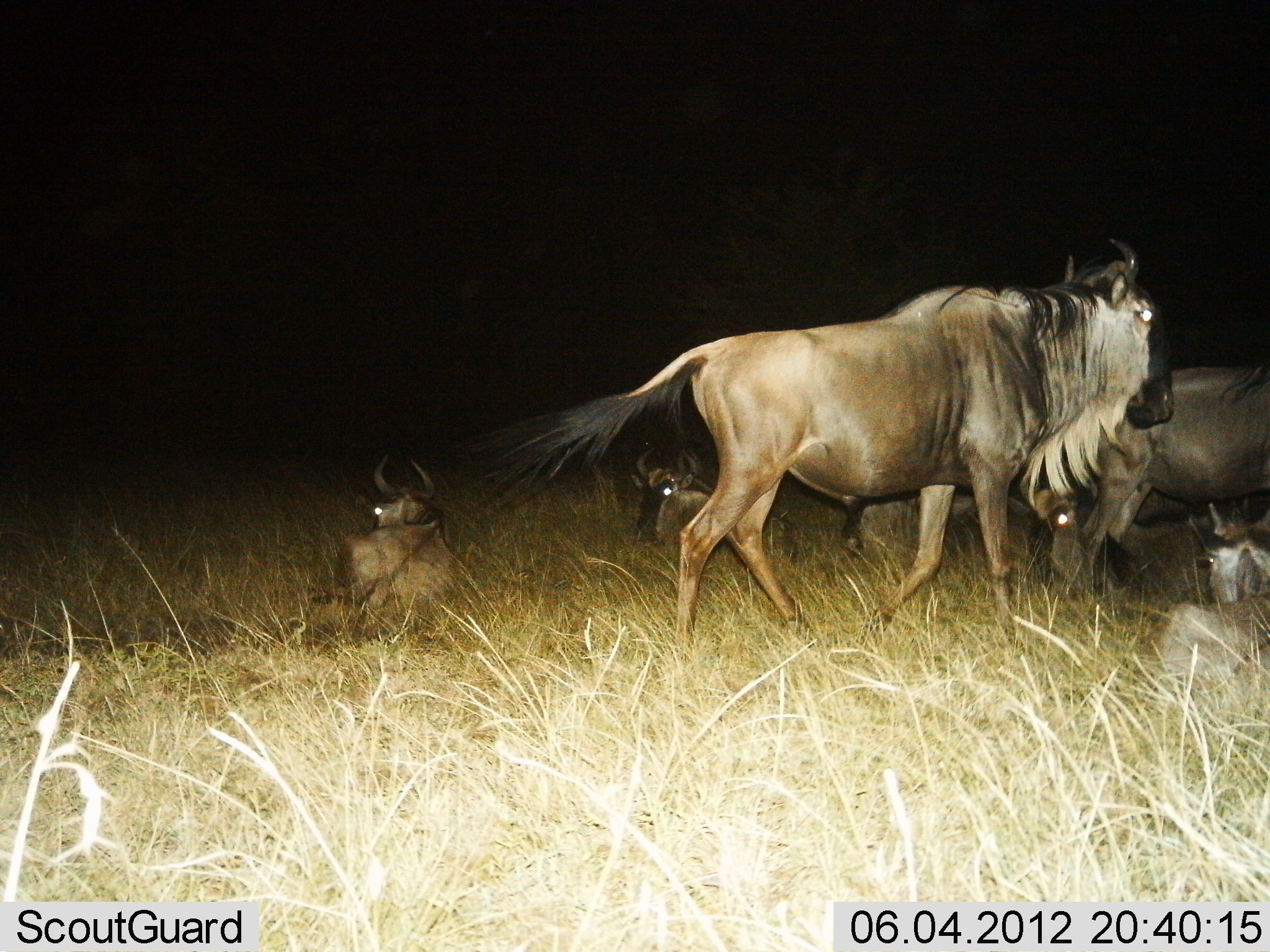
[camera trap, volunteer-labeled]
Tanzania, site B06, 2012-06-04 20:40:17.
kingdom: Animalia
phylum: Chordata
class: Mammalia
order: Artiodactyla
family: Bovidae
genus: Connochaetes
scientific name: Connochaetes taurinus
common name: blue wildebeest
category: wildebeest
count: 6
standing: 70%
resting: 100%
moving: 50%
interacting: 0%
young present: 0%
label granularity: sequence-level